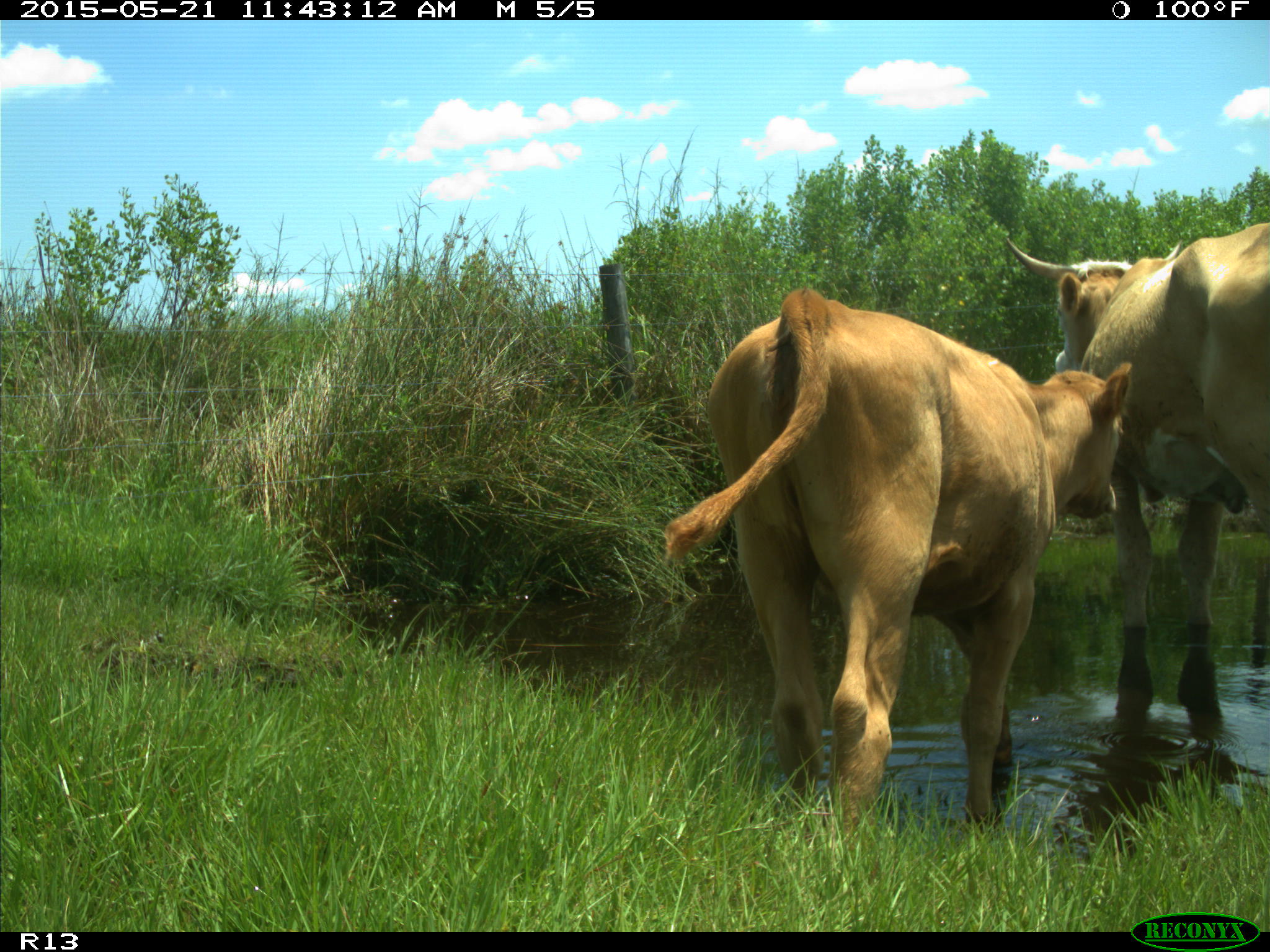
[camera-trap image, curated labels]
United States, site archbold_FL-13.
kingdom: Animalia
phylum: Chordata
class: Mammalia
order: Artiodactyla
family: Bovidae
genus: Bos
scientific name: Bos taurus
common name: domestic cow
Bos taurus (domestic cow).